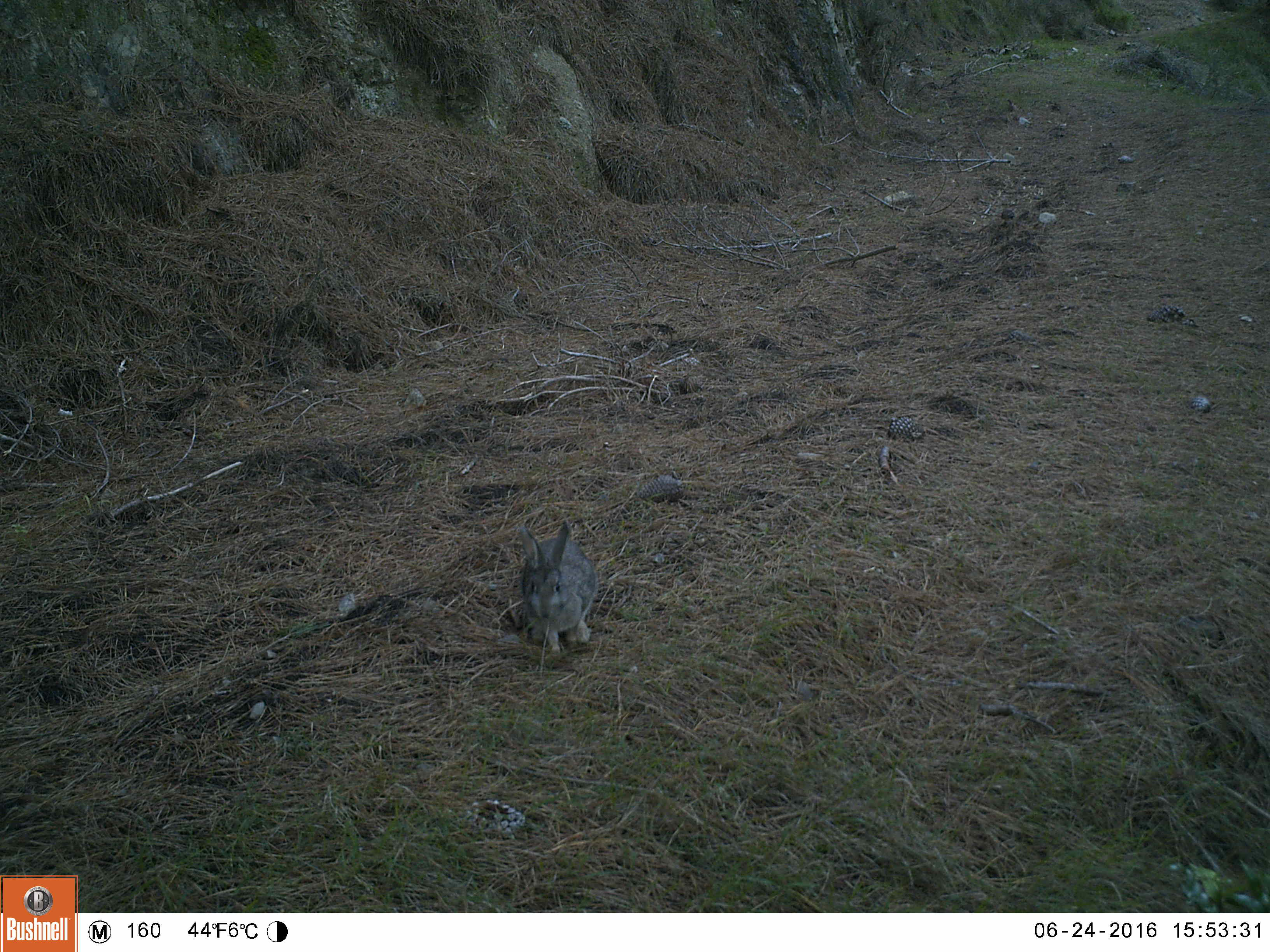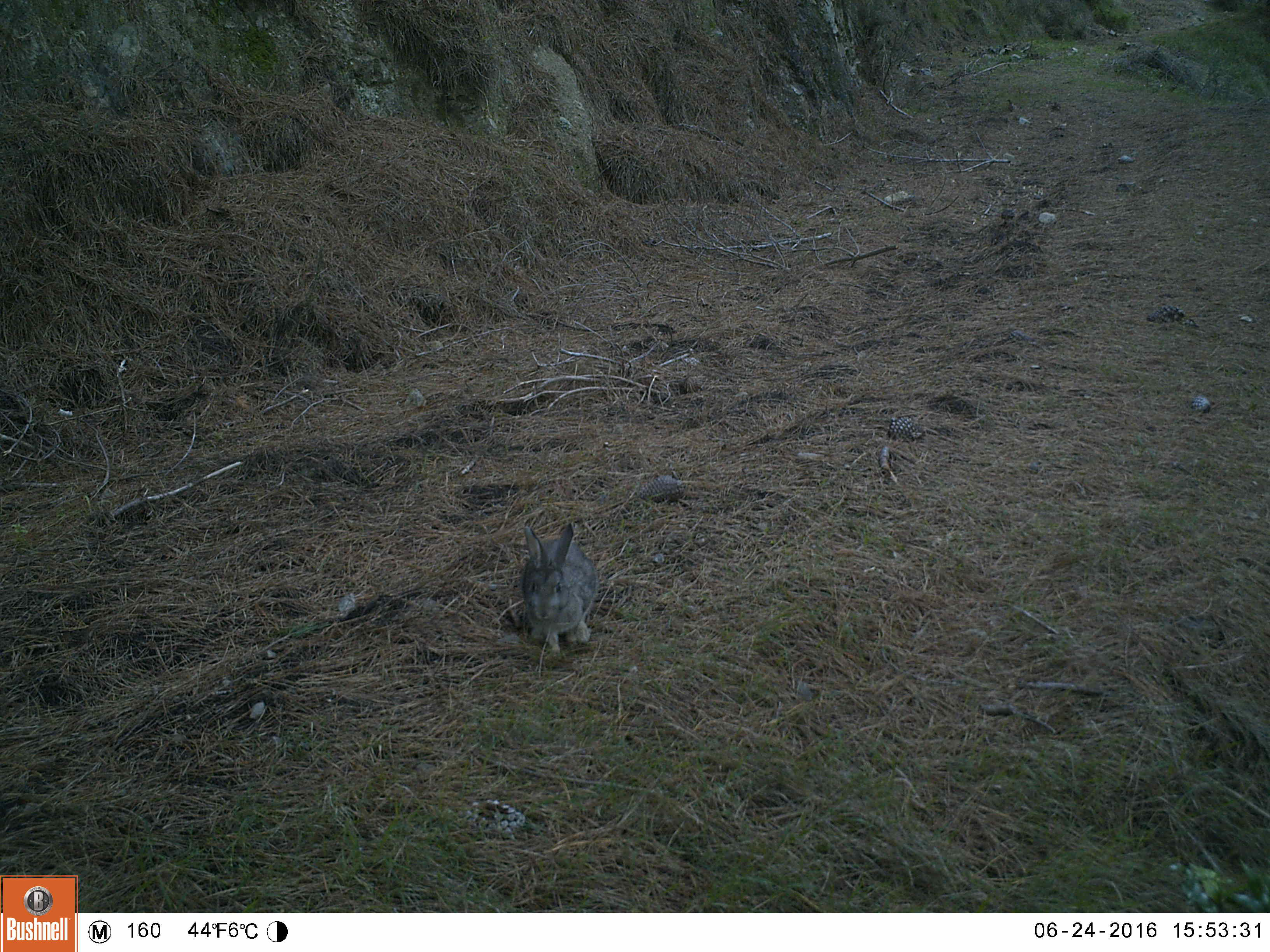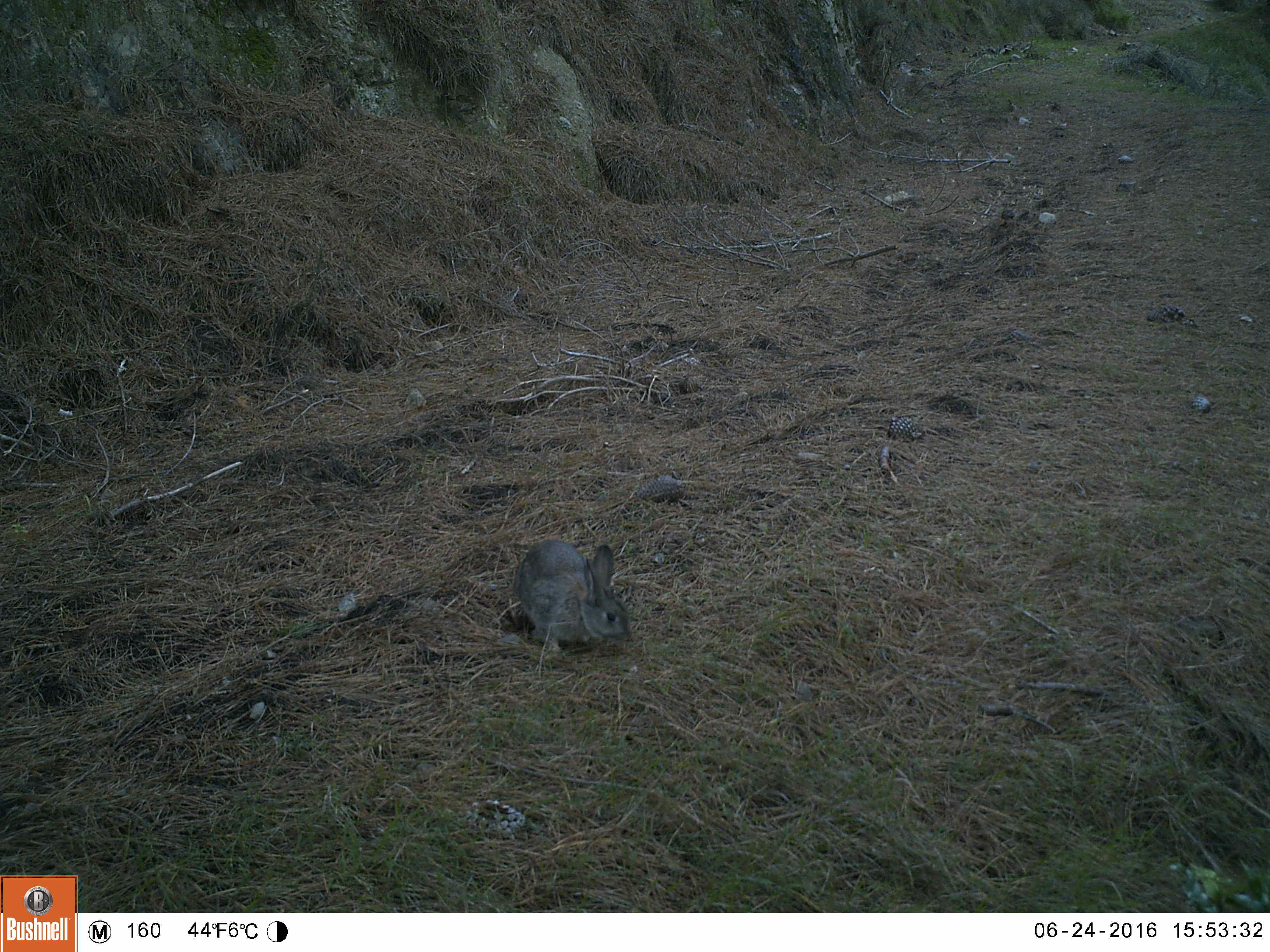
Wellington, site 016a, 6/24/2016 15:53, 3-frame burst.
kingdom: Animalia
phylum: Chordata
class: Mammalia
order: Lagomorpha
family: Leporidae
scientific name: Leporidae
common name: rabbit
Rabbit (Leporidae).